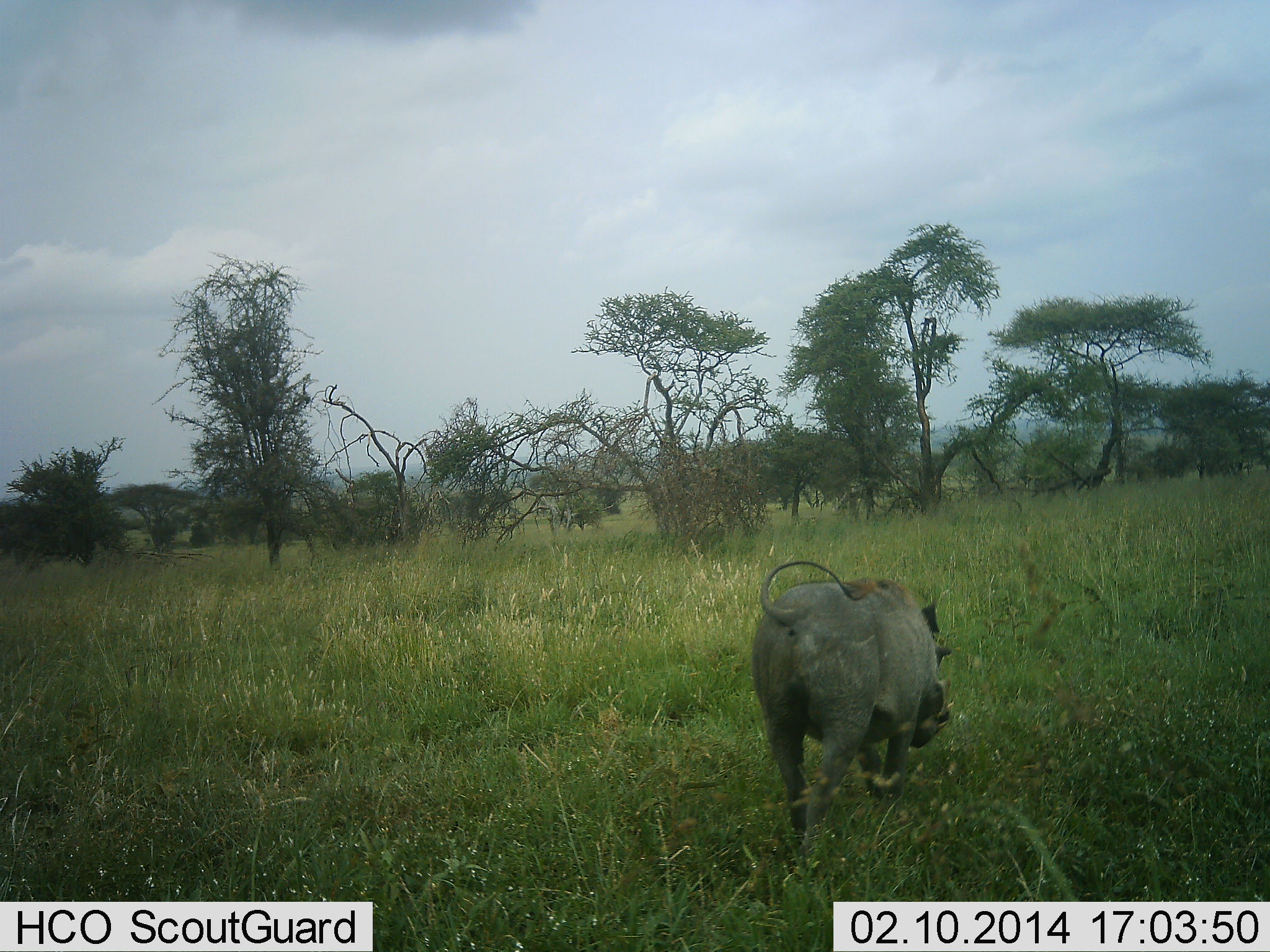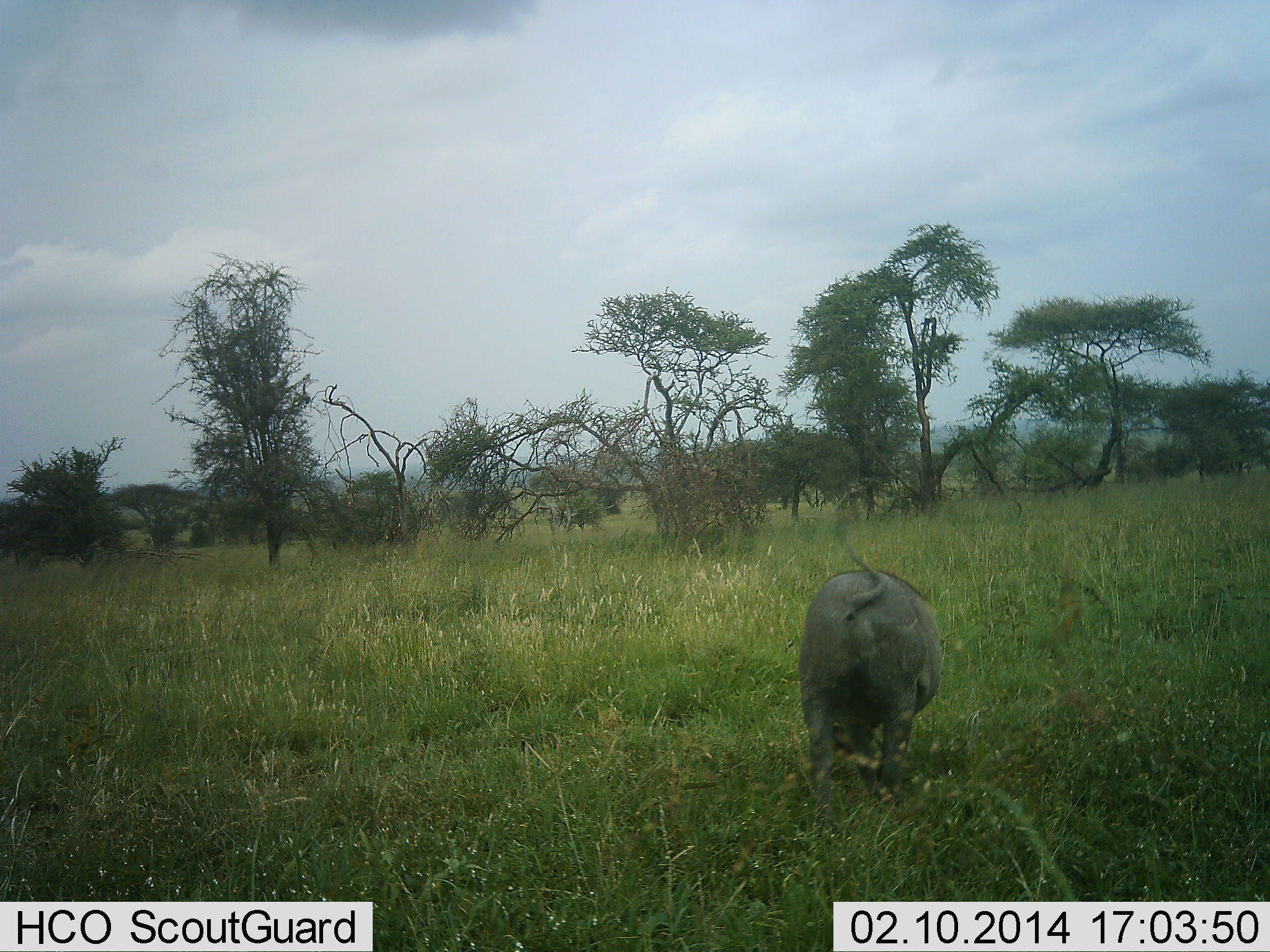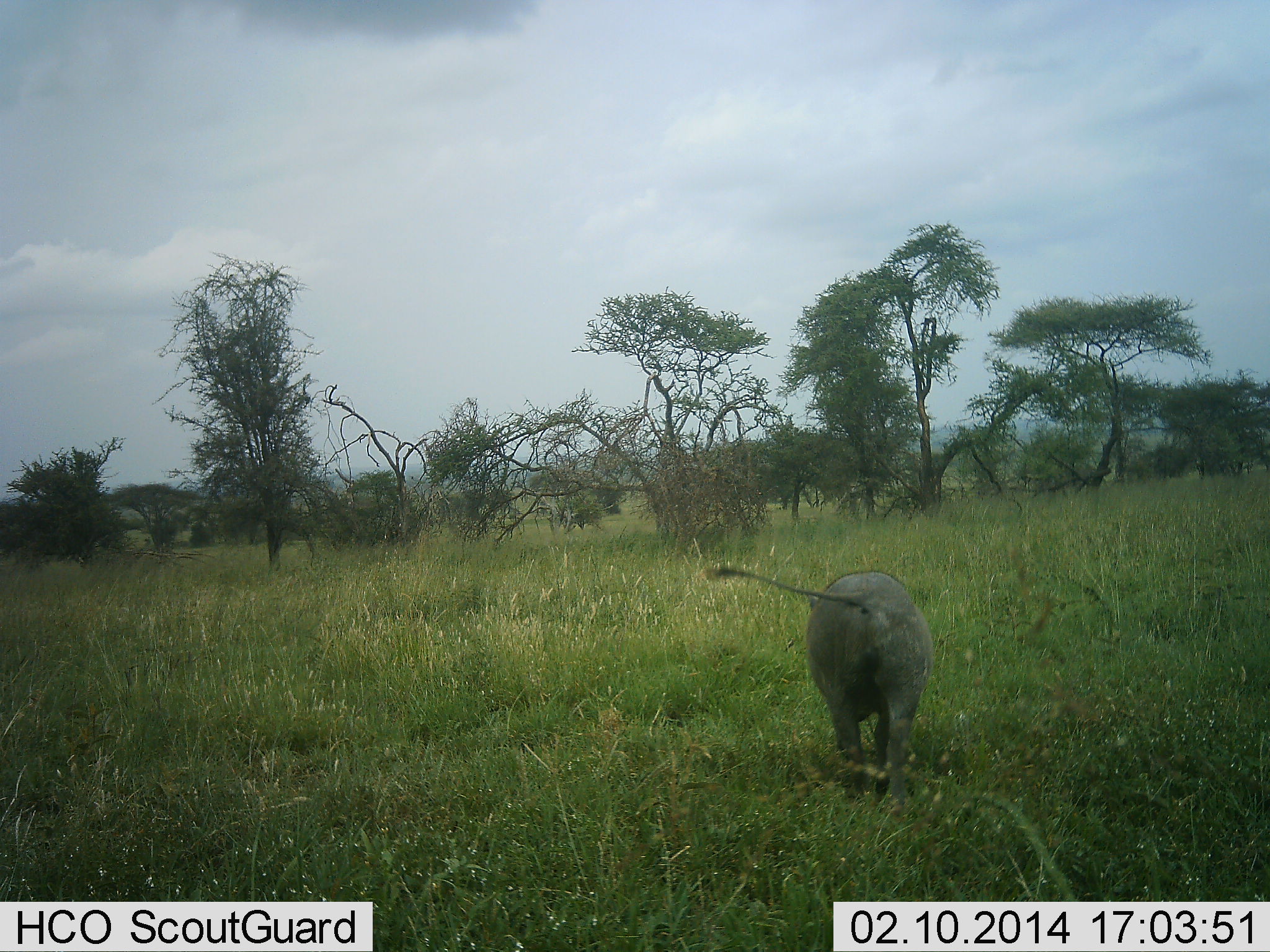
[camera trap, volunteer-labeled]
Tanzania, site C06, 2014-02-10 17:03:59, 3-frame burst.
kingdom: Animalia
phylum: Chordata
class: Mammalia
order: Artiodactyla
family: Suidae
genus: Phacochoerus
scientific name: Phacochoerus africanus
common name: warthog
Warthog (Phacochoerus africanus), count 1. Behavior (volunteer vote fractions): standing 6%, resting 0%, moving 89%, interacting 0%. Young present (vote fraction): 2%. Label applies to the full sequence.